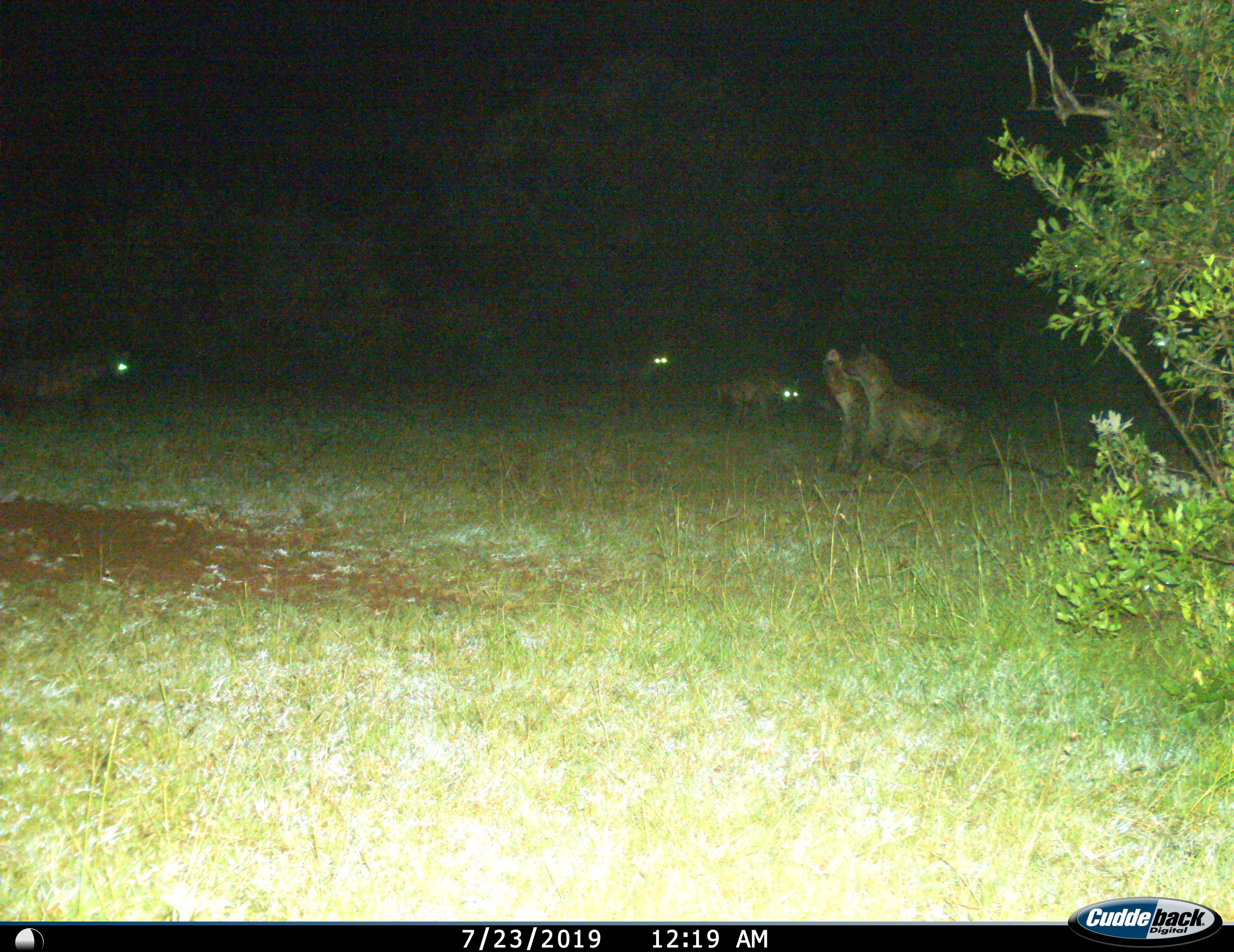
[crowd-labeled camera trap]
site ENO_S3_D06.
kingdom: Animalia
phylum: Chordata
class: Mammalia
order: Carnivora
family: Hyaenidae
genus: Crocuta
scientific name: Crocuta crocuta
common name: spotted hyena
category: hyenaspotted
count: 5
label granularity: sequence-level